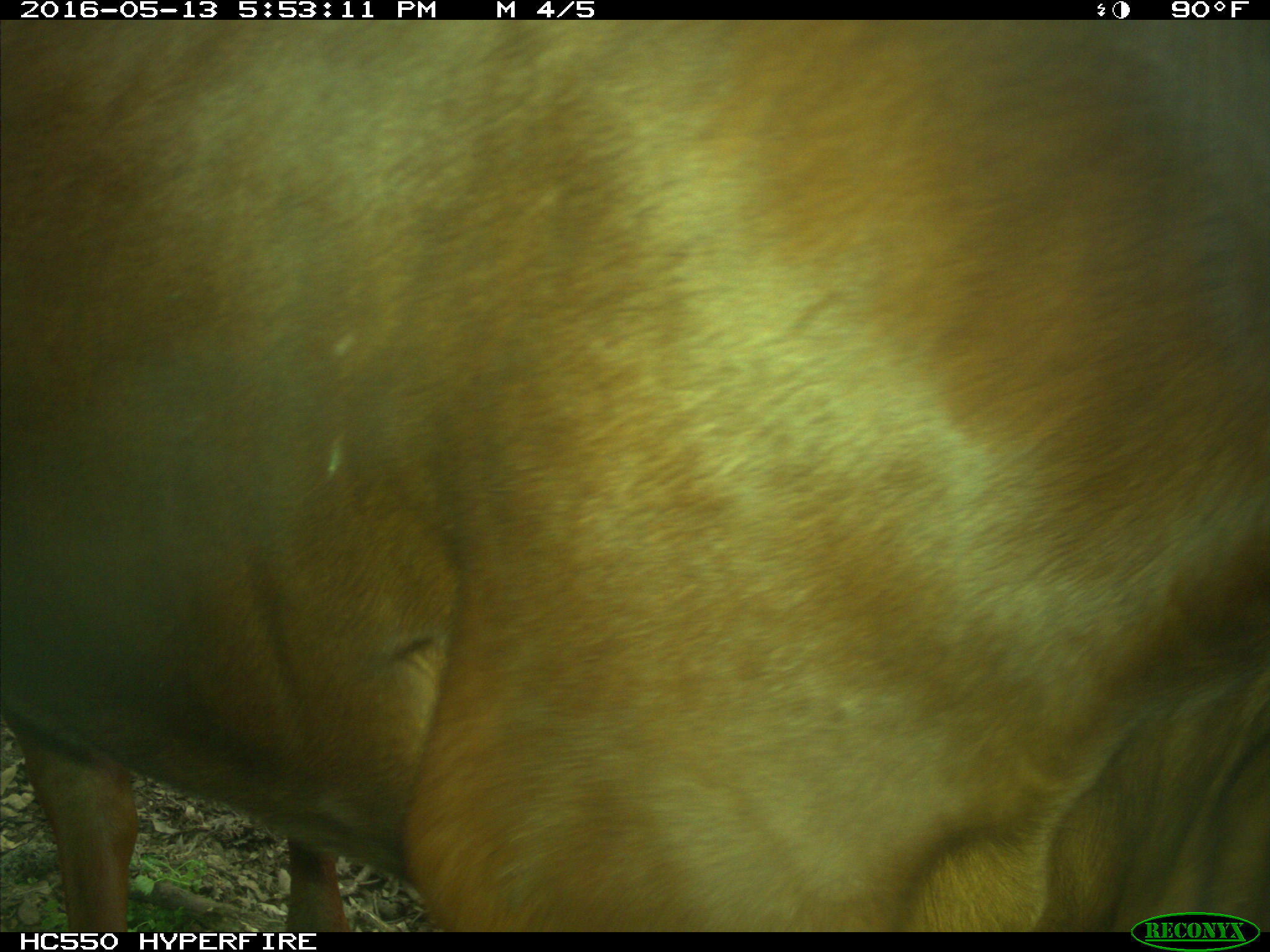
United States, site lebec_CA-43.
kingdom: Animalia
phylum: Chordata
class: Mammalia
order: Artiodactyla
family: Bovidae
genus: Bos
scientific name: Bos taurus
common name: domestic cow